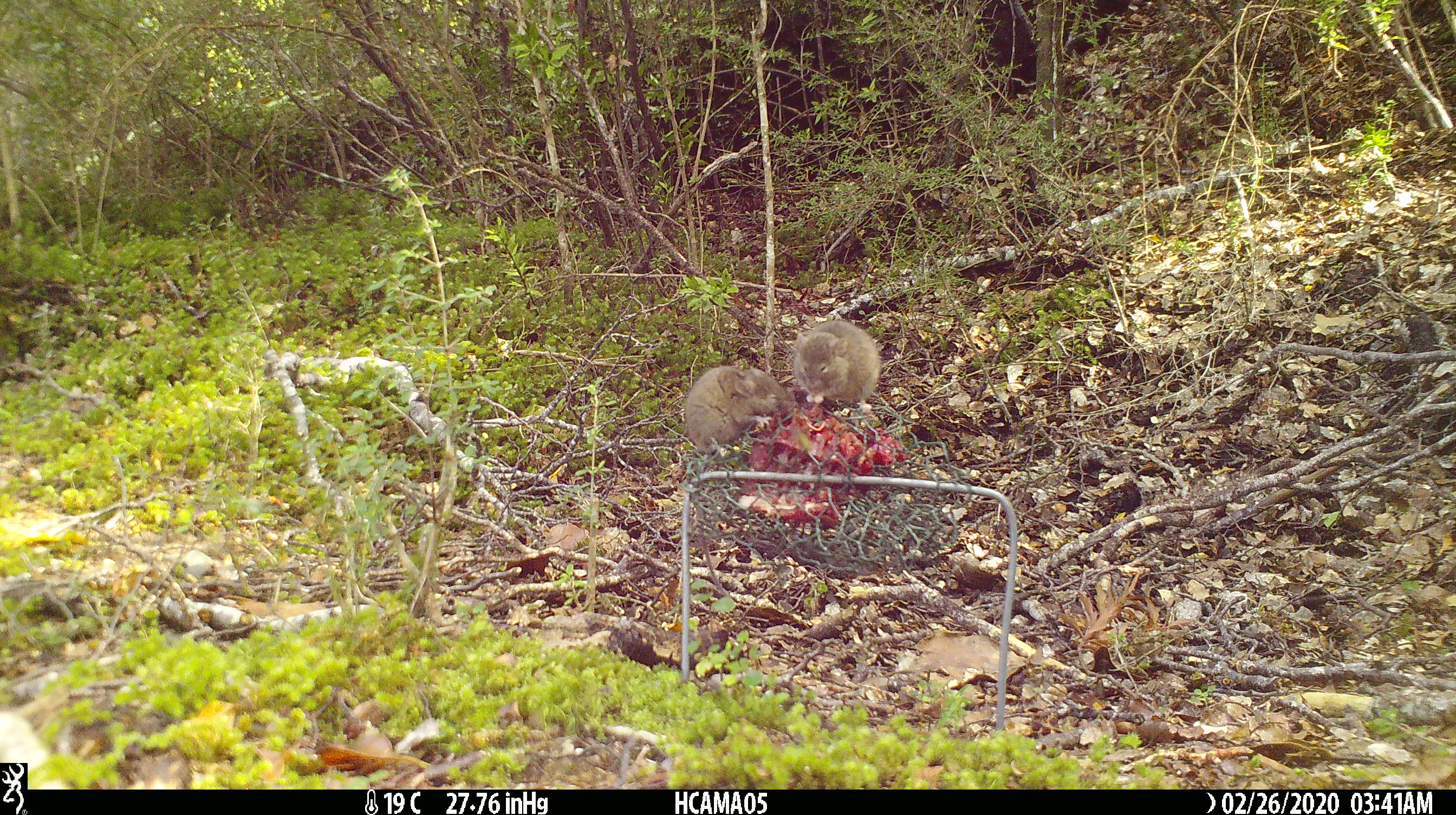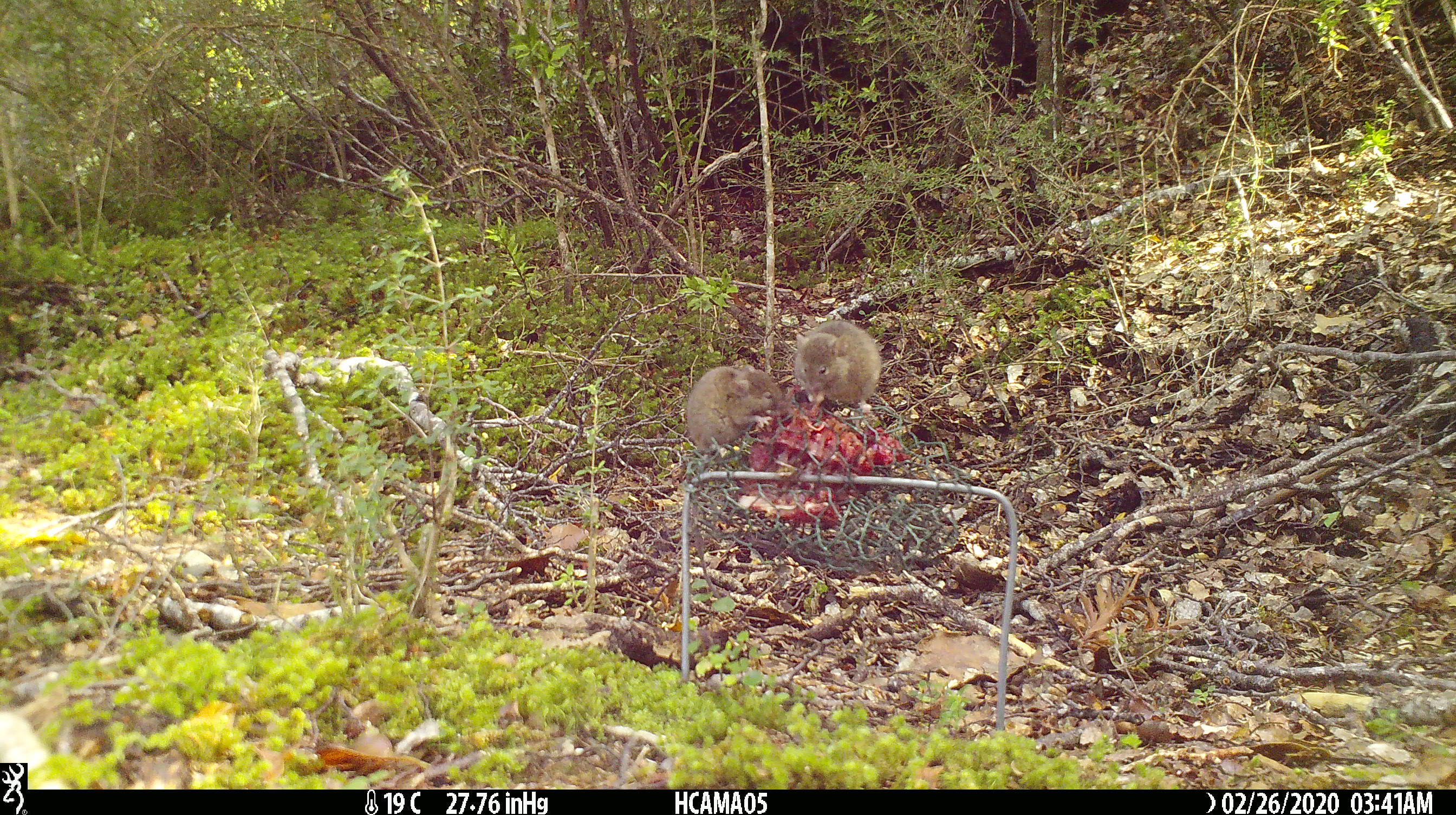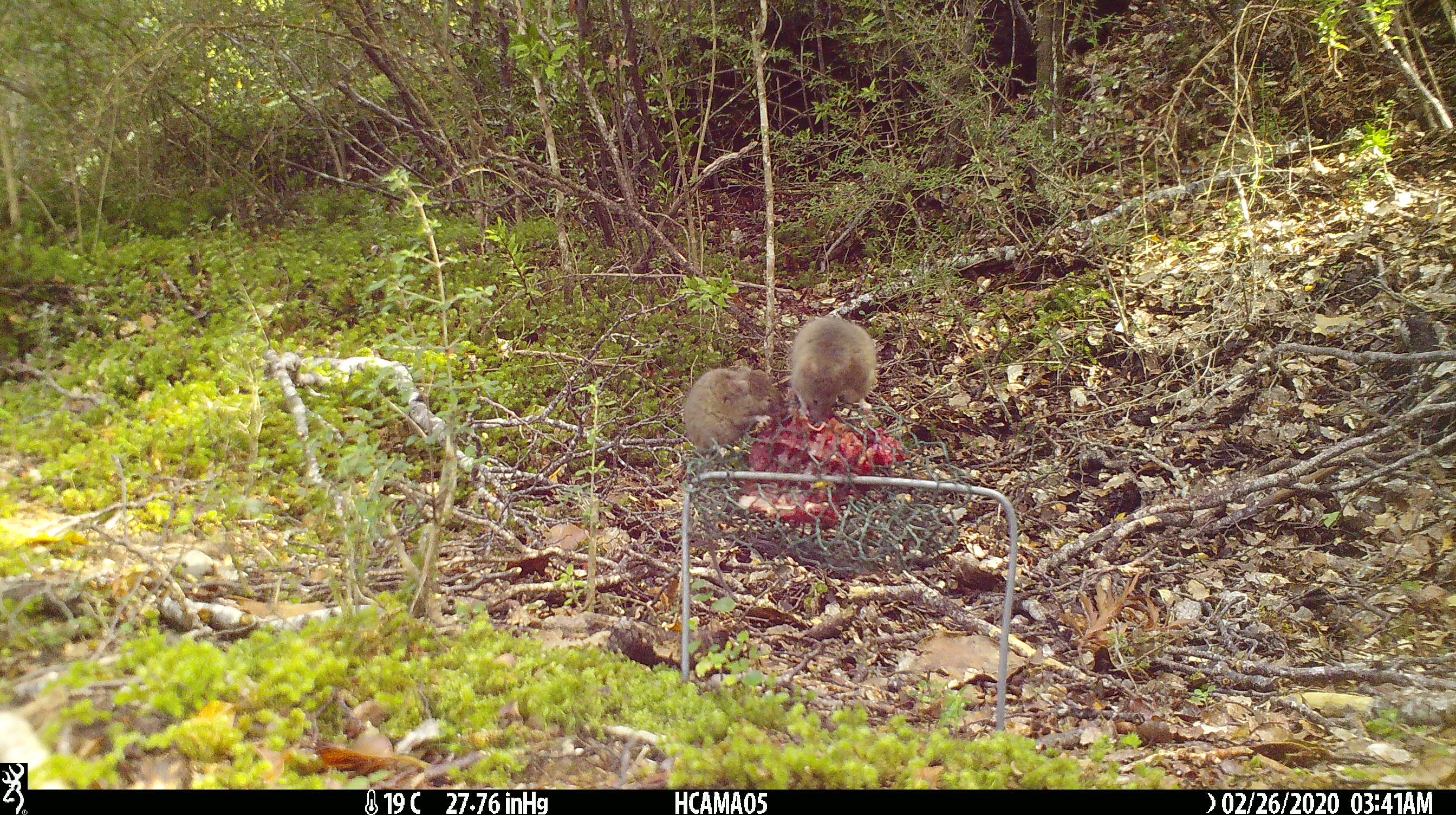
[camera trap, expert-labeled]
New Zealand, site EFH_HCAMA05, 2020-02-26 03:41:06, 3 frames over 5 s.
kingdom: Animalia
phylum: Chordata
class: Mammalia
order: Rodentia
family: Muridae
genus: Mus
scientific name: Mus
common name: mouse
Mouse (Mus).